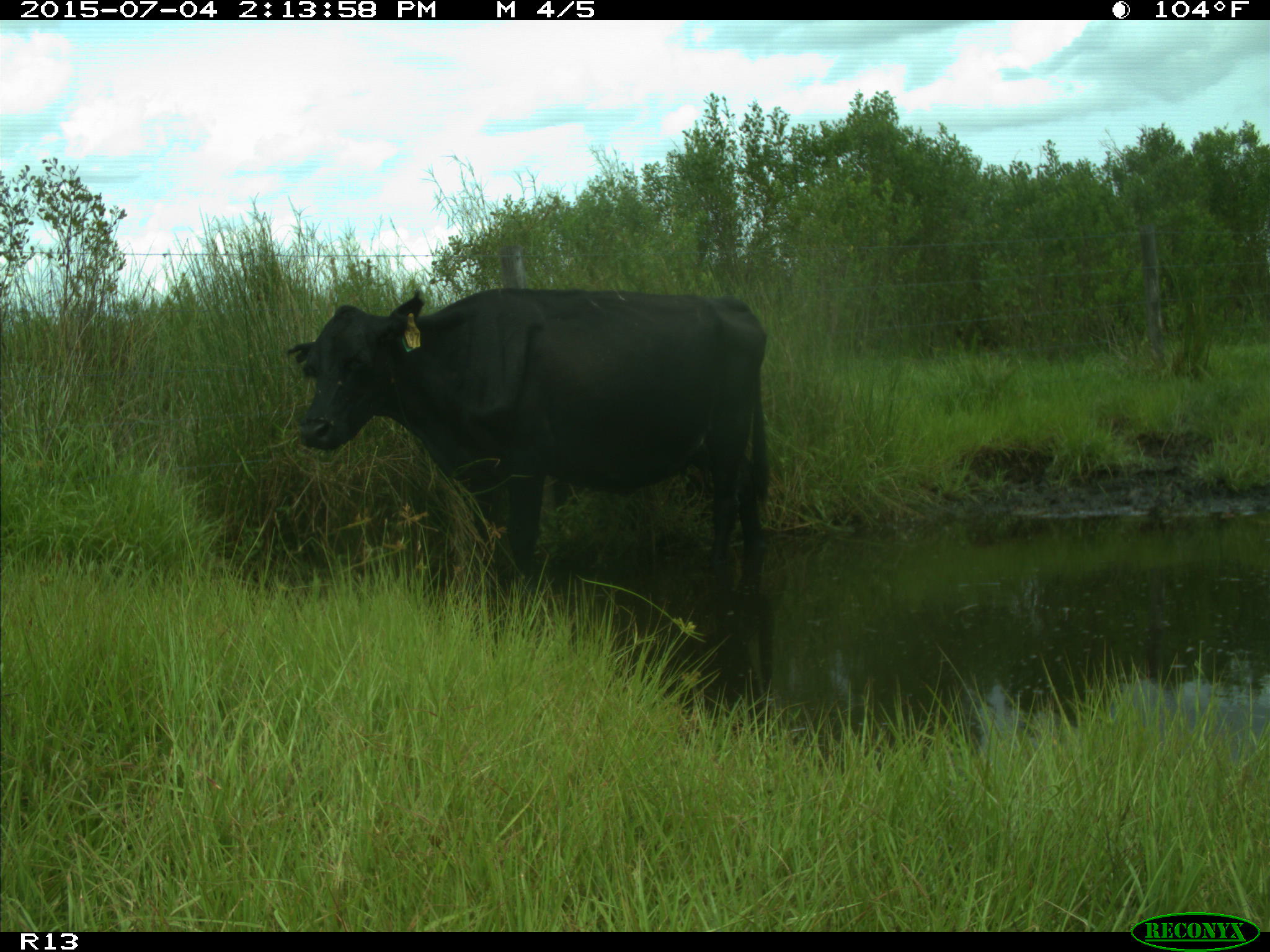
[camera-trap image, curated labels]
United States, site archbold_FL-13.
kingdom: Animalia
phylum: Chordata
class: Mammalia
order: Artiodactyla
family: Bovidae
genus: Bos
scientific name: Bos taurus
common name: domestic cow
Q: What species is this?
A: Bos taurus (domestic cow).